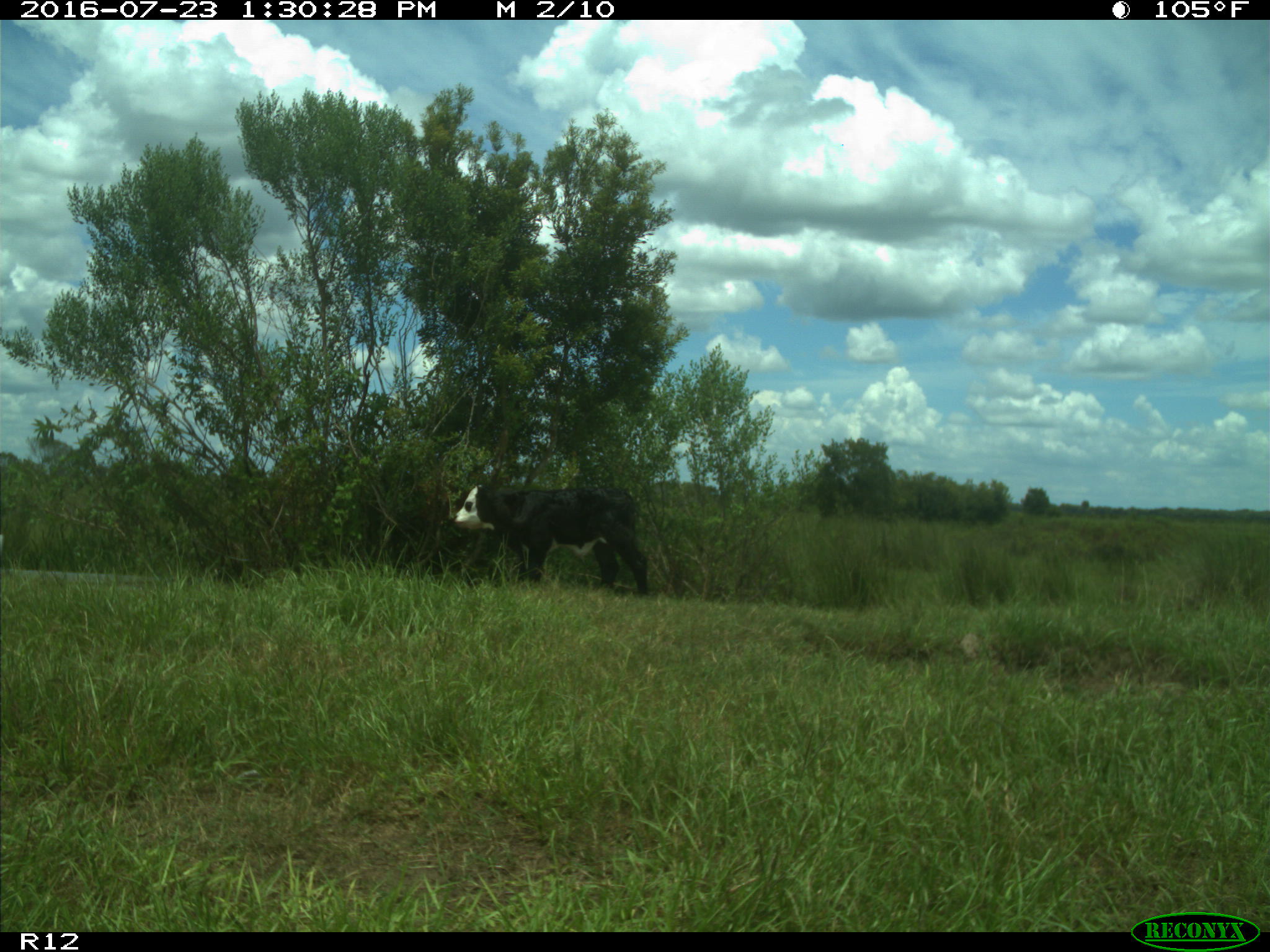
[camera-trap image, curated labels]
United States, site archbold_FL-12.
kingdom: Animalia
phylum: Chordata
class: Mammalia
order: Artiodactyla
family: Bovidae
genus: Bos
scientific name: Bos taurus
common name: domestic cow